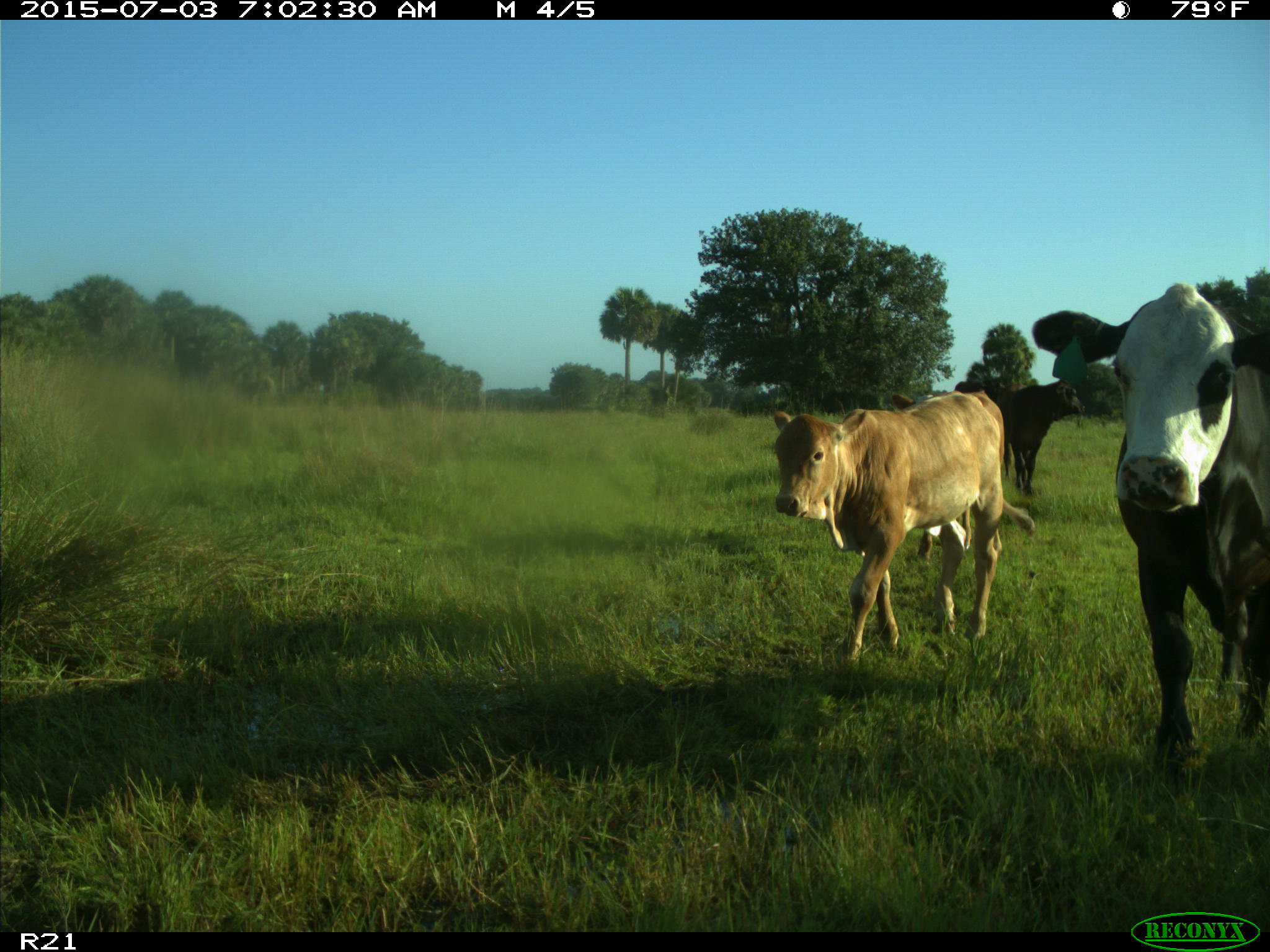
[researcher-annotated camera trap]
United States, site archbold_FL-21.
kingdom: Animalia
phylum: Chordata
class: Mammalia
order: Artiodactyla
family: Bovidae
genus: Bos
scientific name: Bos taurus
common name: domestic cow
Bos taurus (domestic cow).